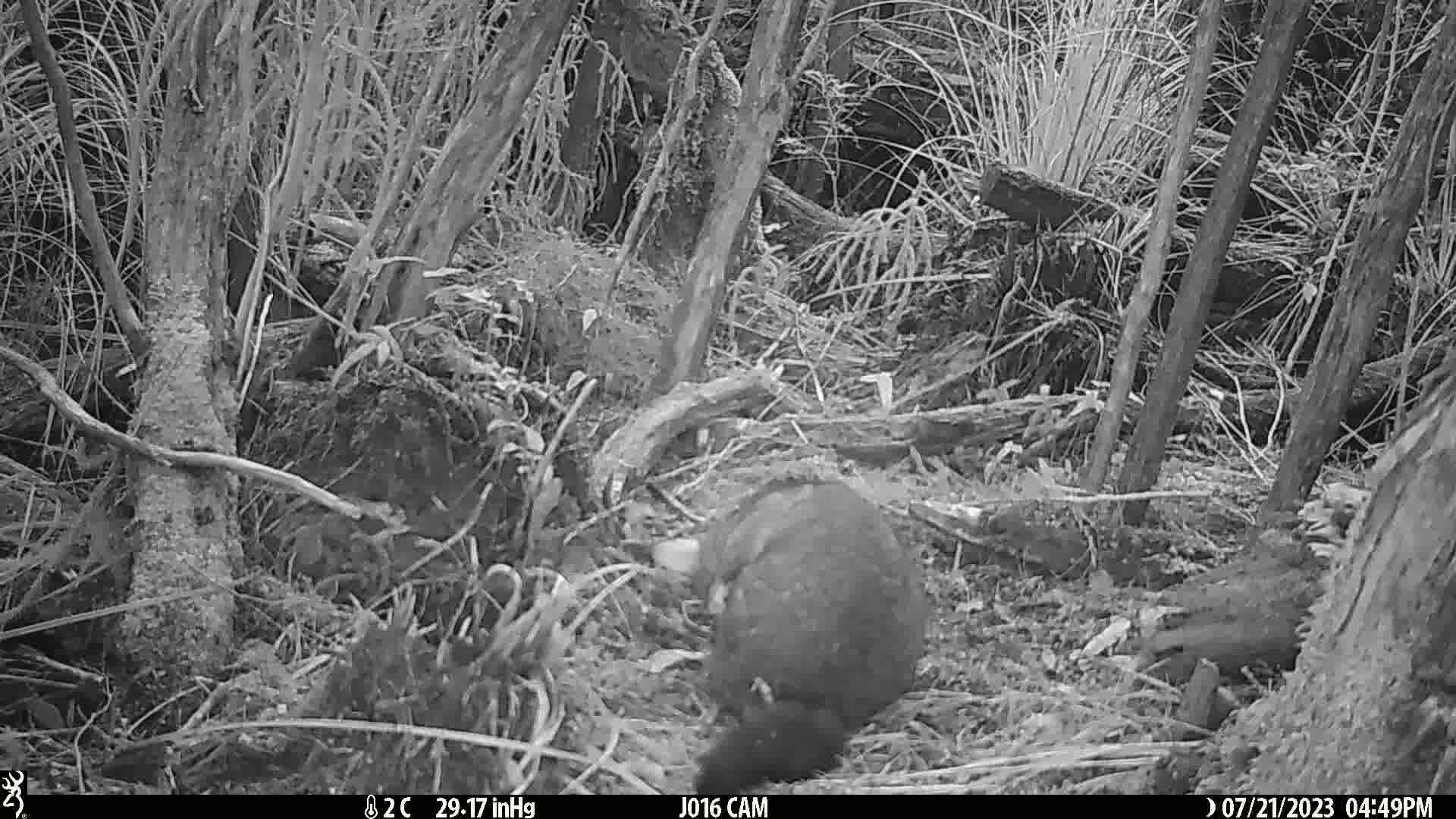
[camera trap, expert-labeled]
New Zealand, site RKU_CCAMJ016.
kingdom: Animalia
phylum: Chordata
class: Mammalia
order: Diprotodontia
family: Phalangeridae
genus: Trichosurus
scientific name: Trichosurus vulpecula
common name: common brushtail possum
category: possum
Possum (common brushtail possum) (Trichosurus vulpecula).